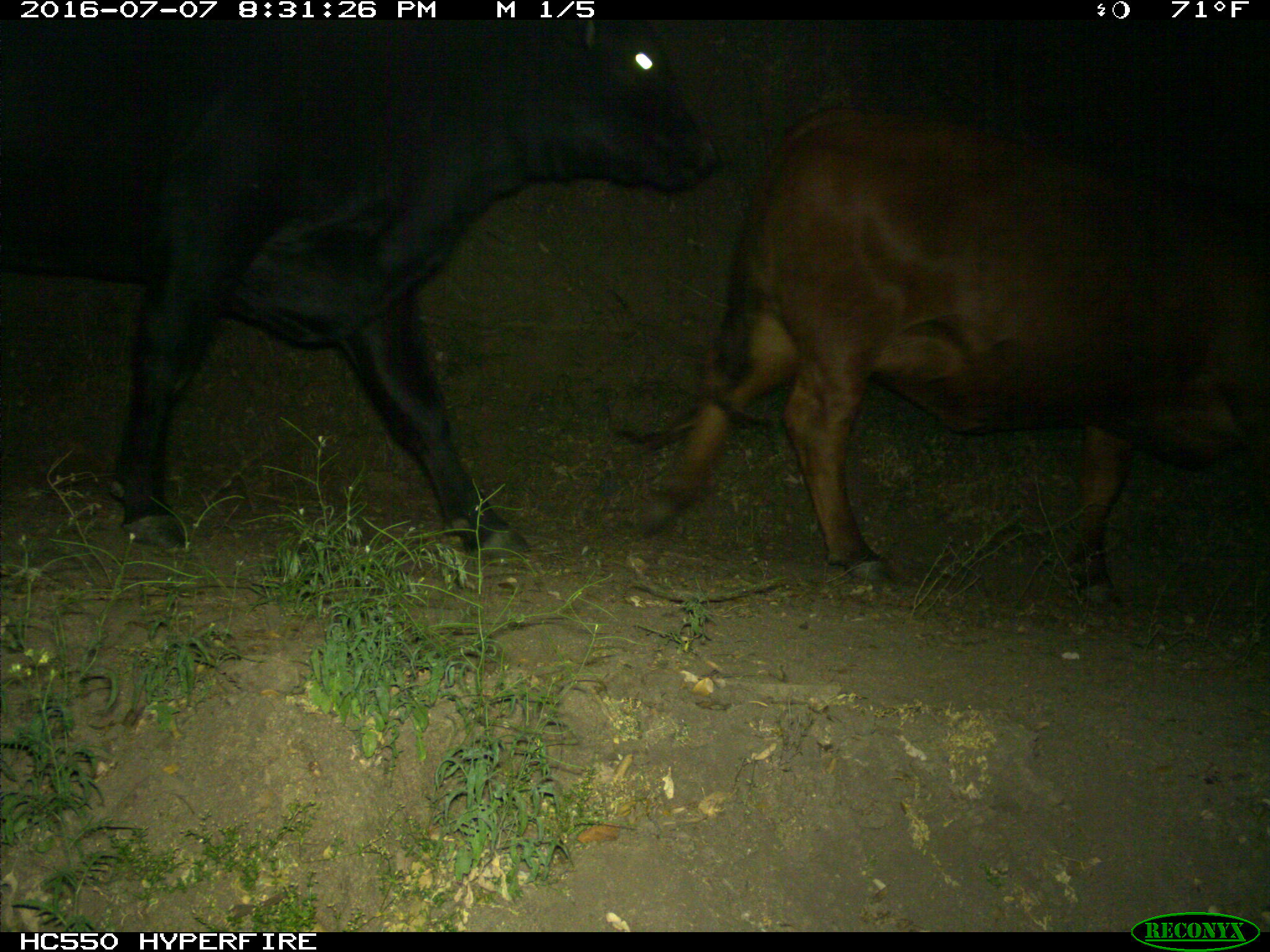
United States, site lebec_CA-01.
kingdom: Animalia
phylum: Chordata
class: Mammalia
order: Artiodactyla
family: Bovidae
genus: Bos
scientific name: Bos taurus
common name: domestic cow